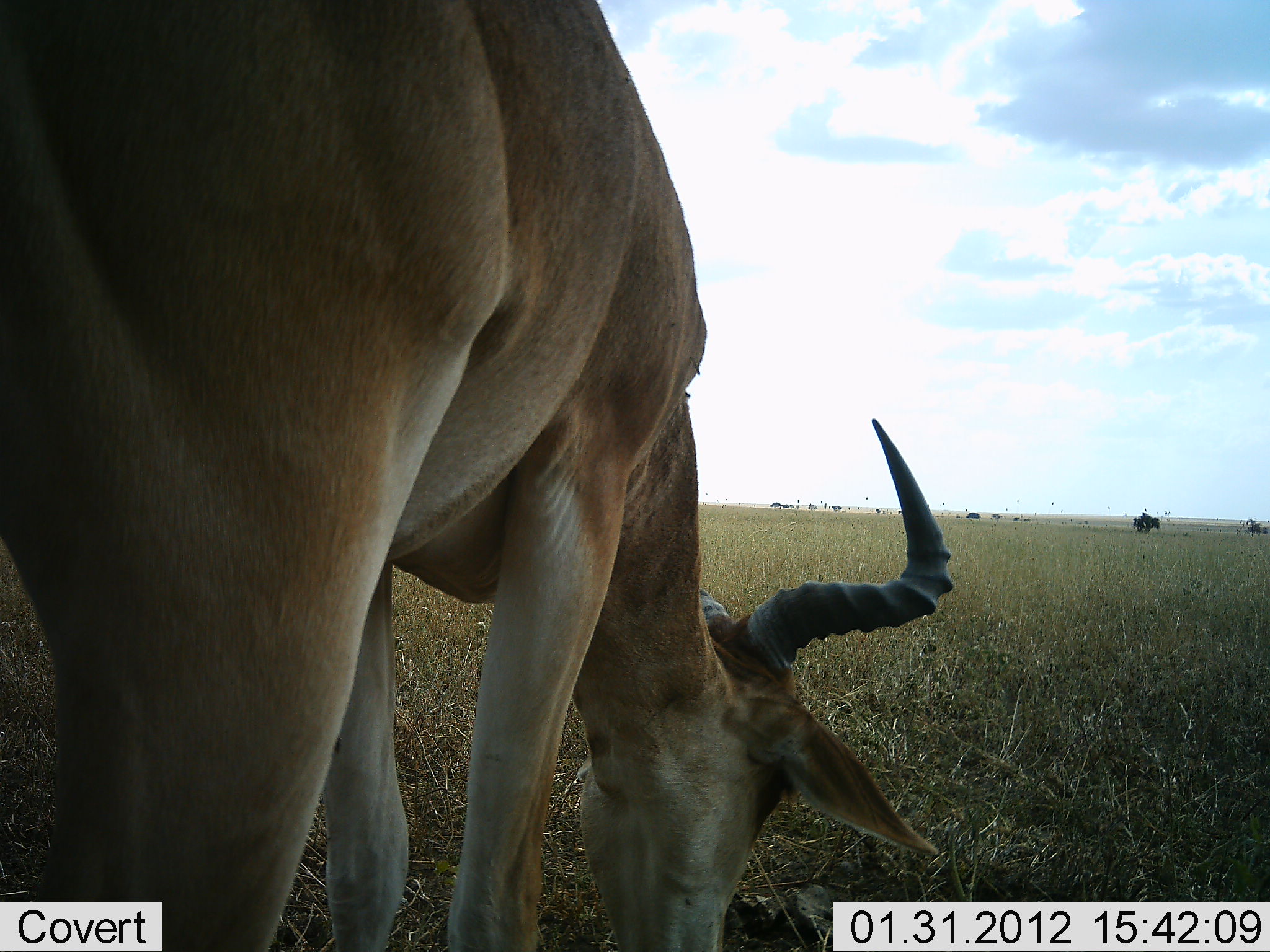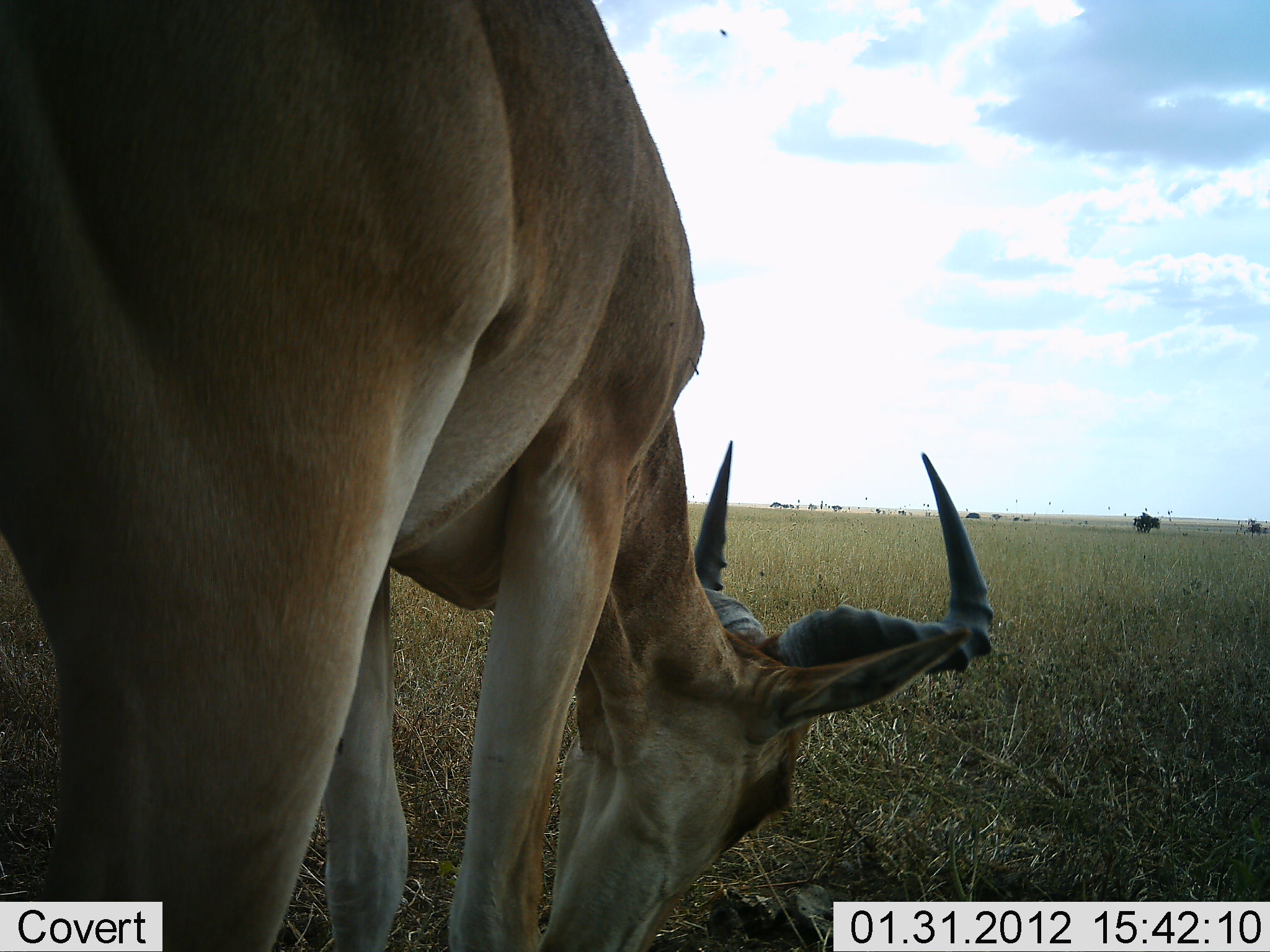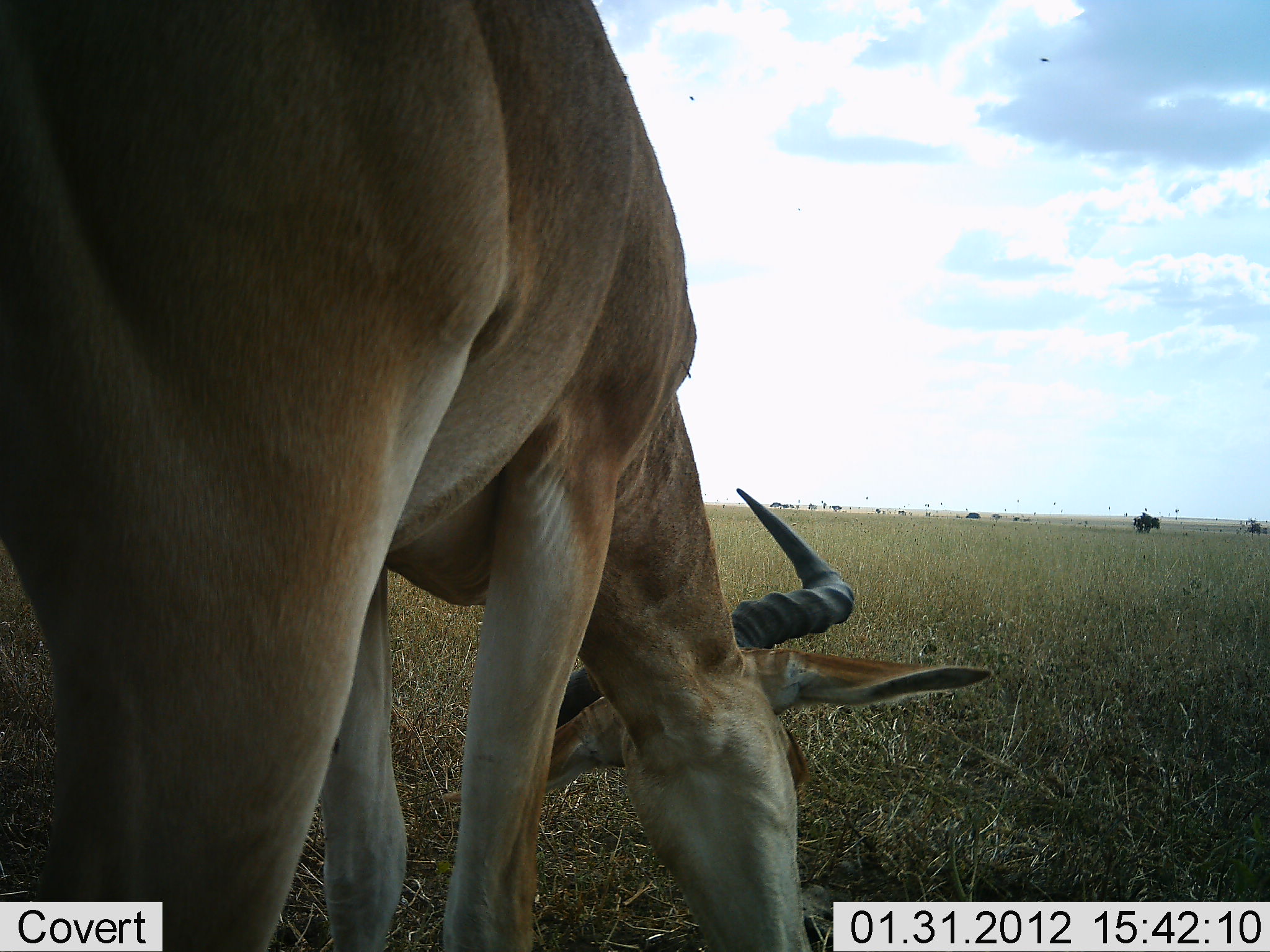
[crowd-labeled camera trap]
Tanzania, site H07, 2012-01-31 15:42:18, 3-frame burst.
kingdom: Animalia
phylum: Chordata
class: Mammalia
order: Artiodactyla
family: Bovidae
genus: Alcelaphus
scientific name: Alcelaphus buselaphus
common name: hartebeest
Hartebeest (Alcelaphus buselaphus), count 1. Behavior (volunteer vote fractions): standing 21%, resting 3%, moving 0%, interacting 0%. Young present (vote fraction): 0%. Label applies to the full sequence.